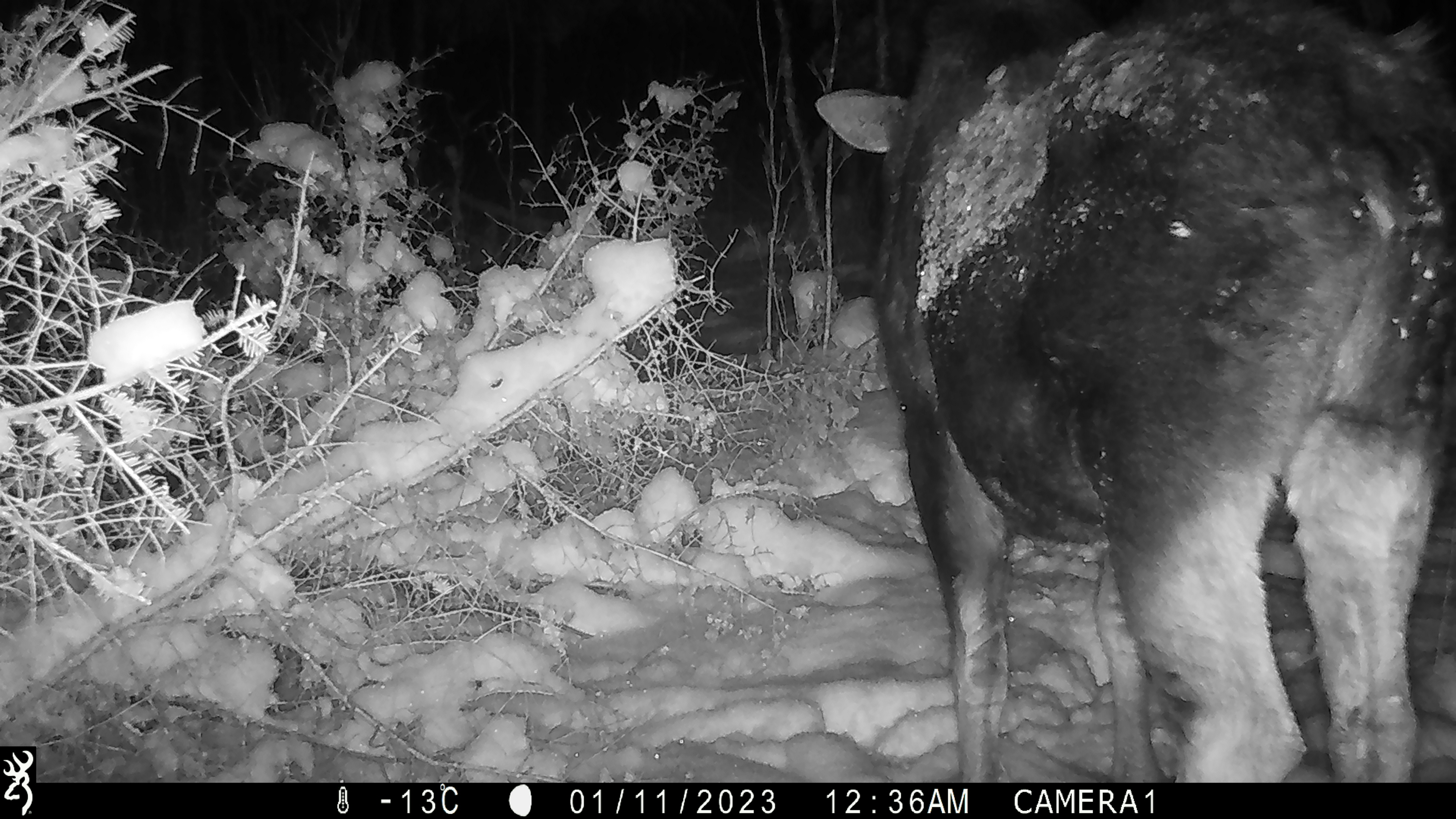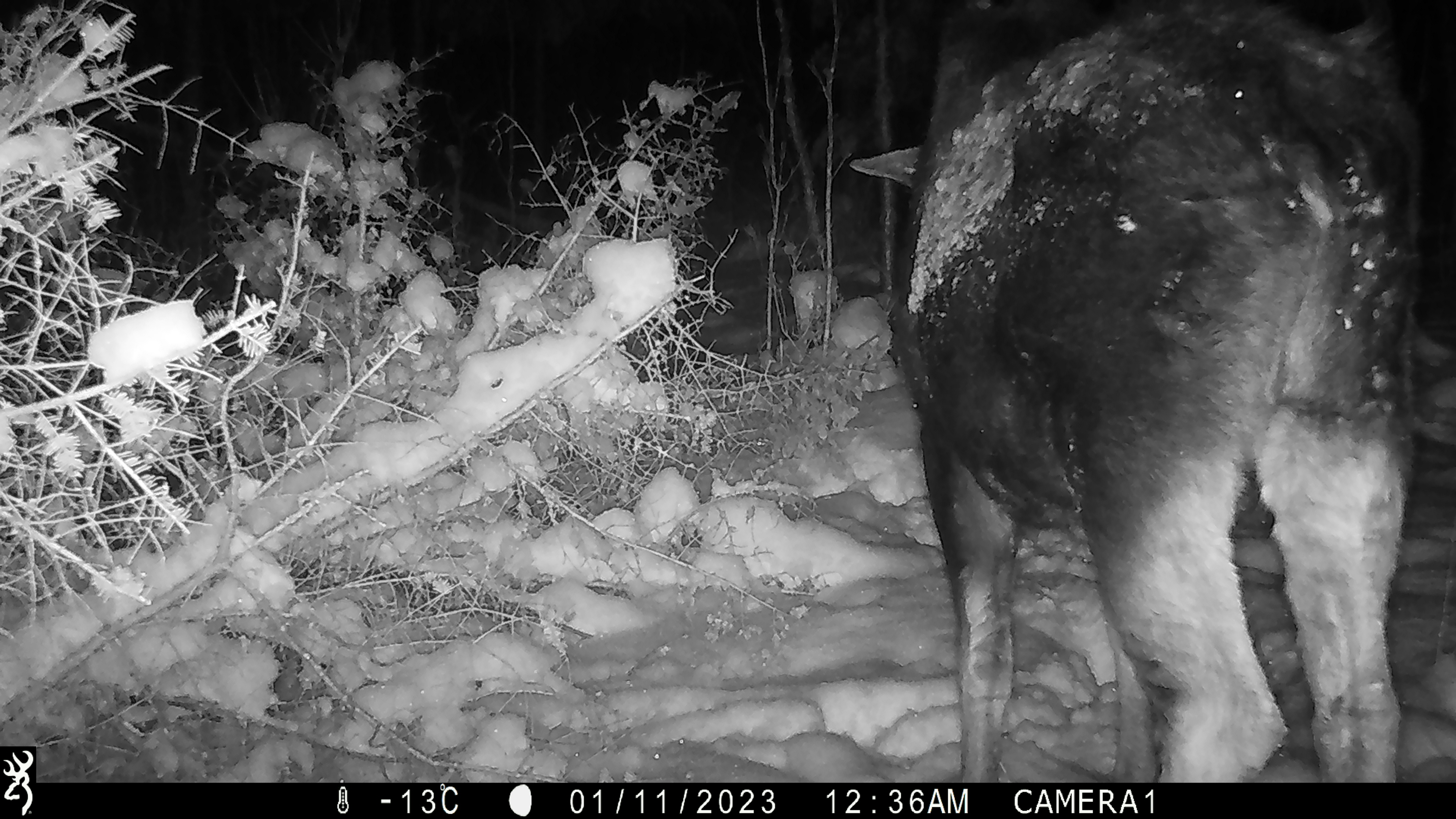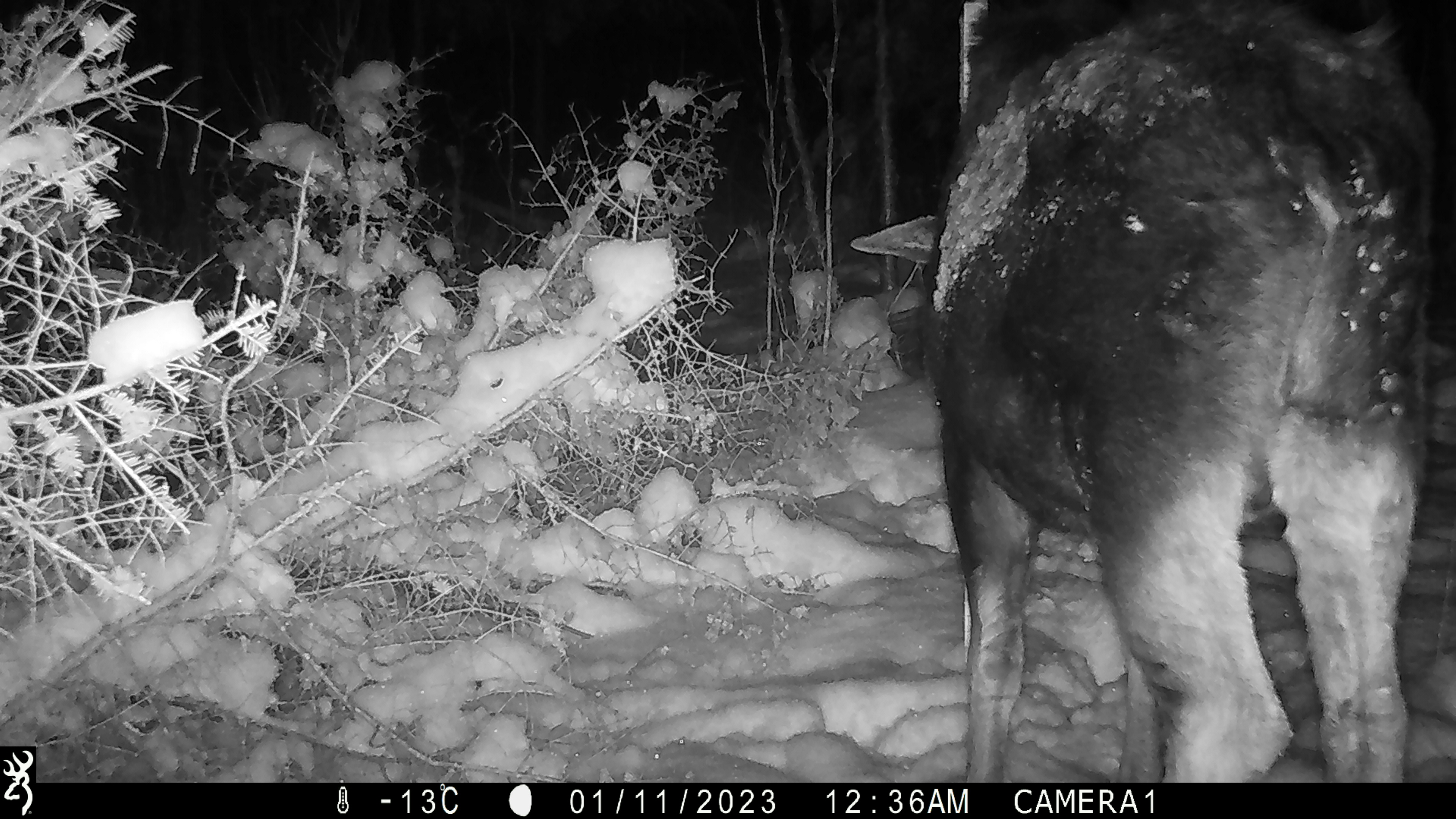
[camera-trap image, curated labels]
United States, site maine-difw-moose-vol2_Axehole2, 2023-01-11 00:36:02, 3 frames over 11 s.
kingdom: Animalia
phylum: Chordata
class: Mammalia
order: Artiodactyla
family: Cervidae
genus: Alces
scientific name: Alces alces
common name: moose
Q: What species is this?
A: Moose (Alces alces).